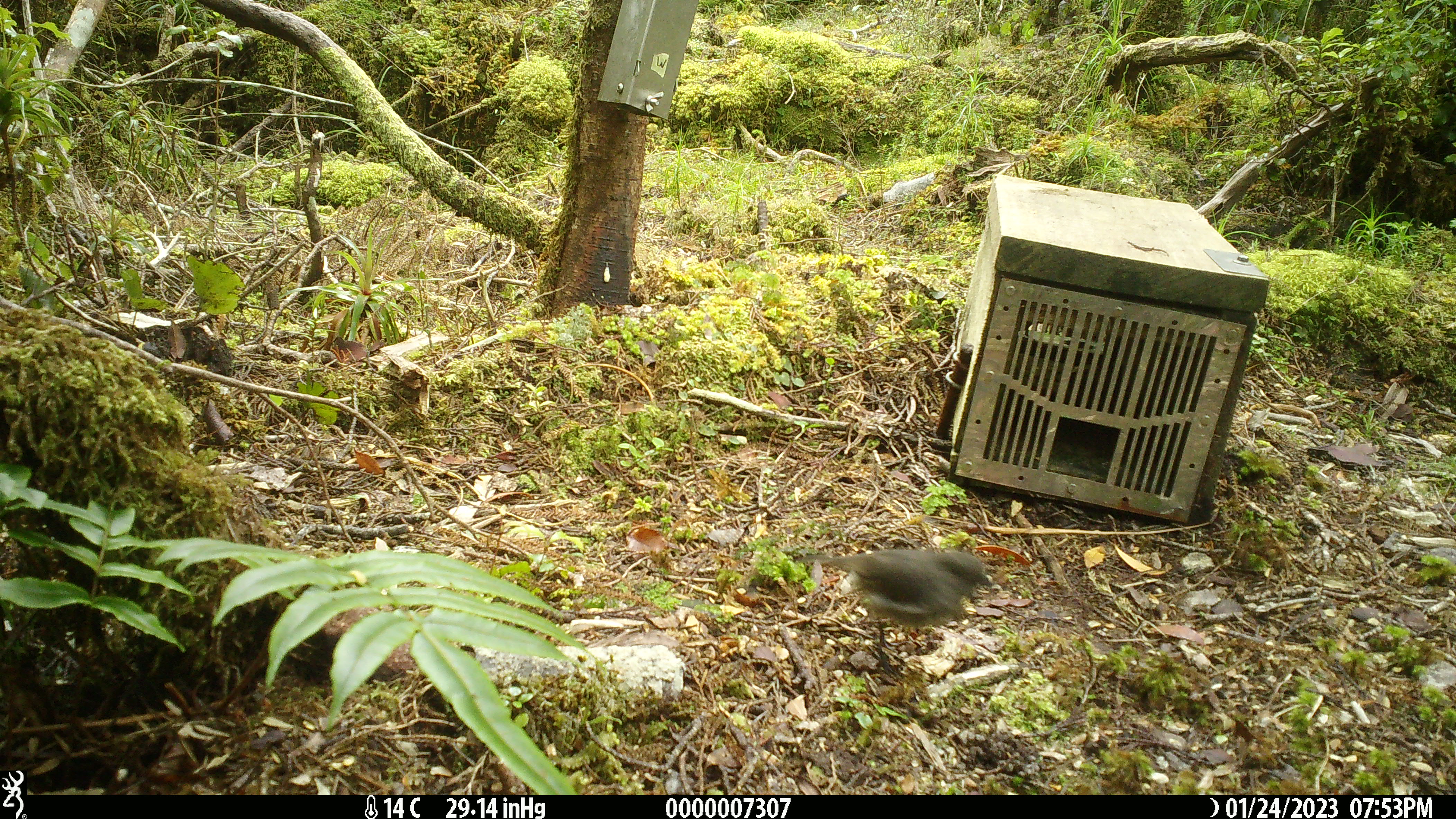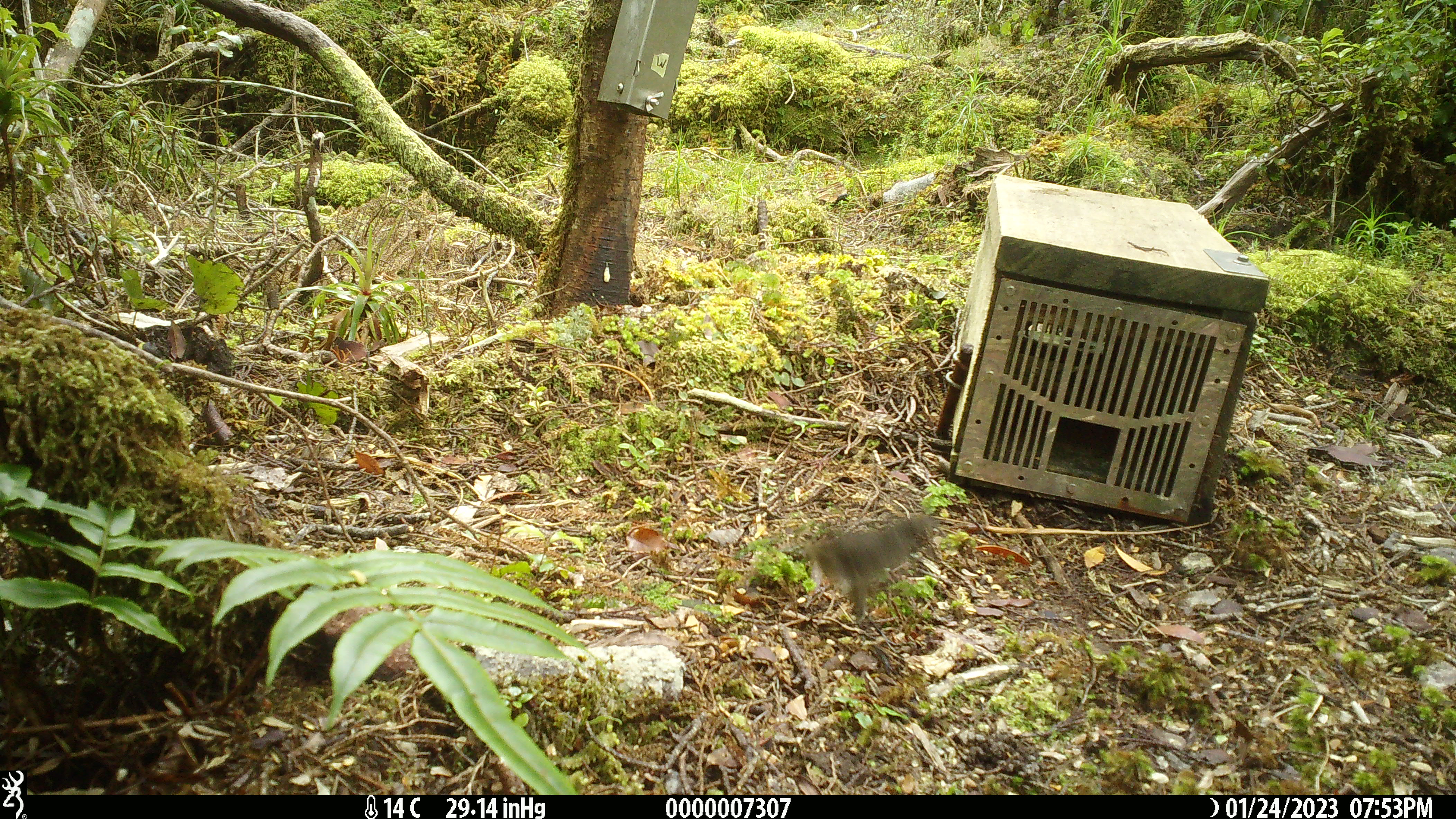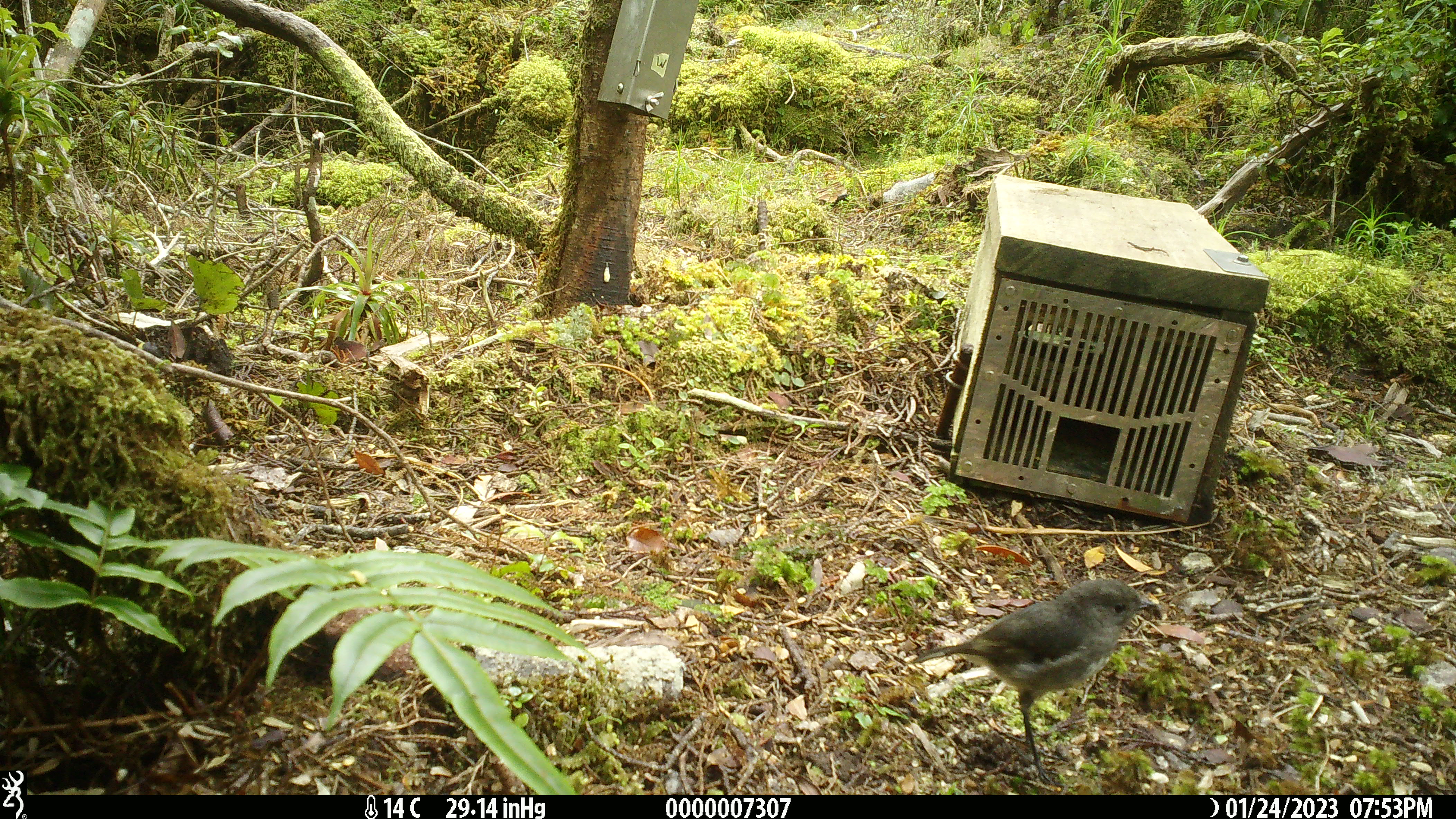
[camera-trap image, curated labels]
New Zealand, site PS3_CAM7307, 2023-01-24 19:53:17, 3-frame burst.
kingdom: Animalia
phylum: Chordata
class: Aves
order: Passeriformes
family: Petroicidae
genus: Petroica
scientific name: Petroica australis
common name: new zealand robin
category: robin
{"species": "robin (new zealand robin) (Petroica australis)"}